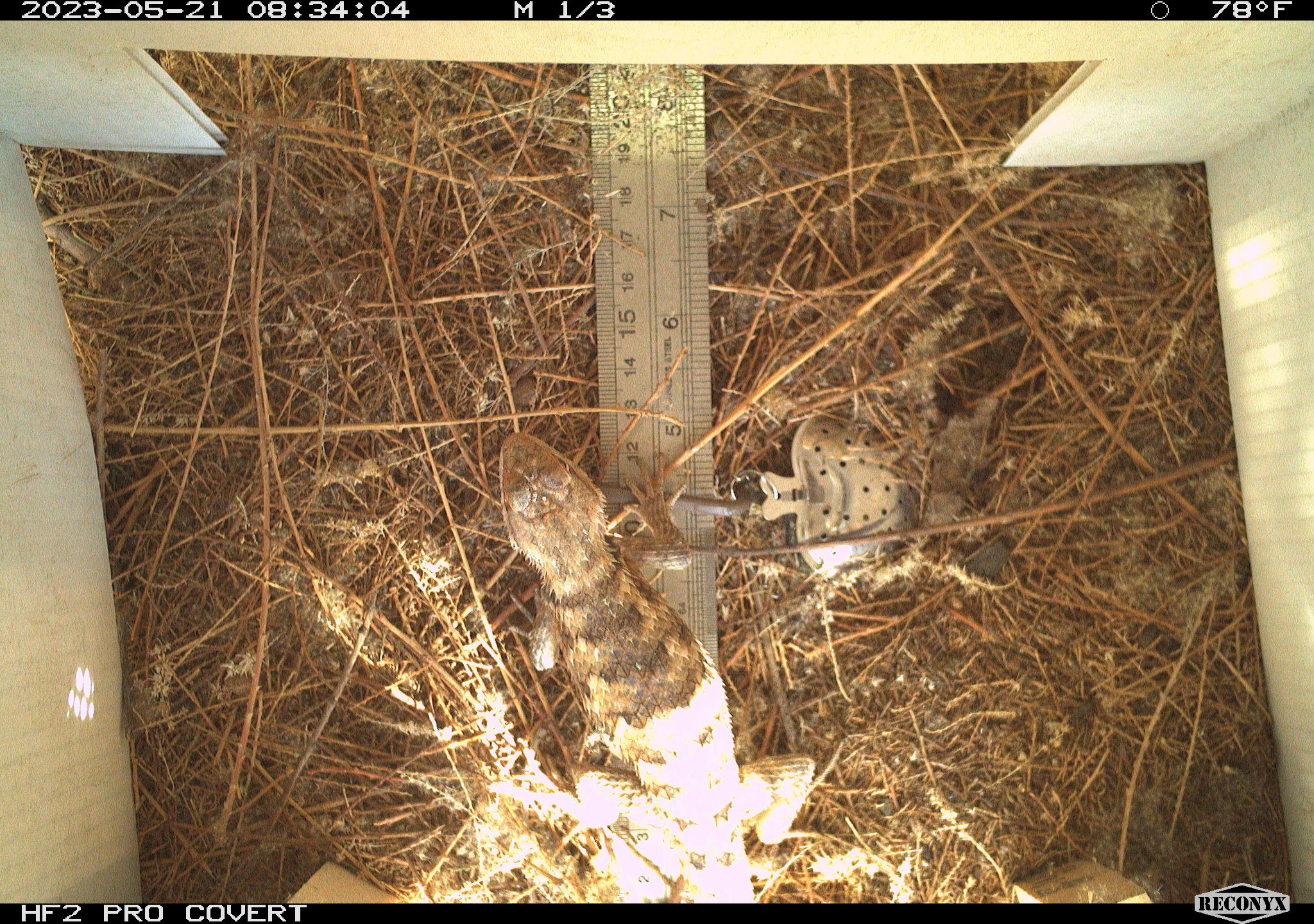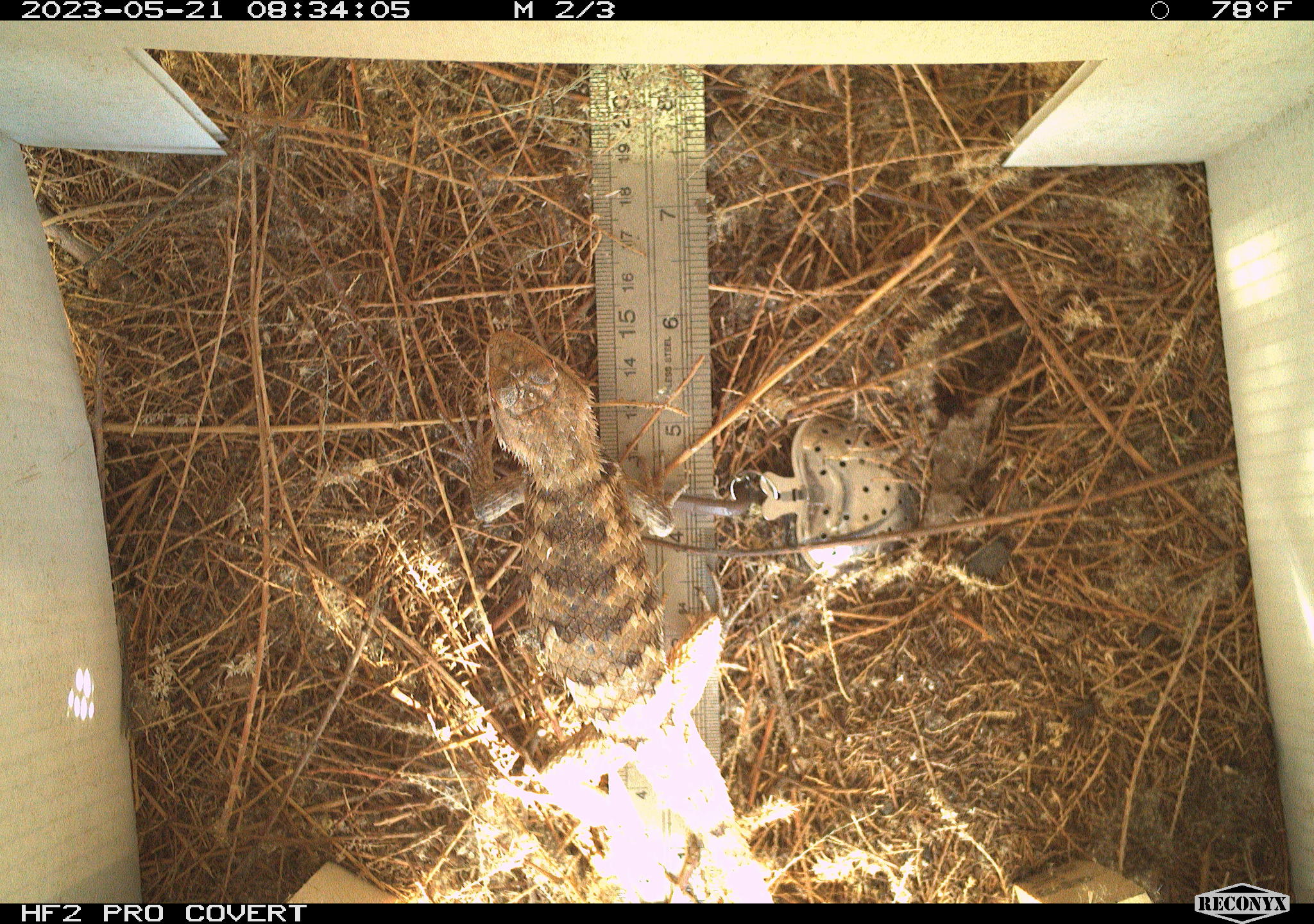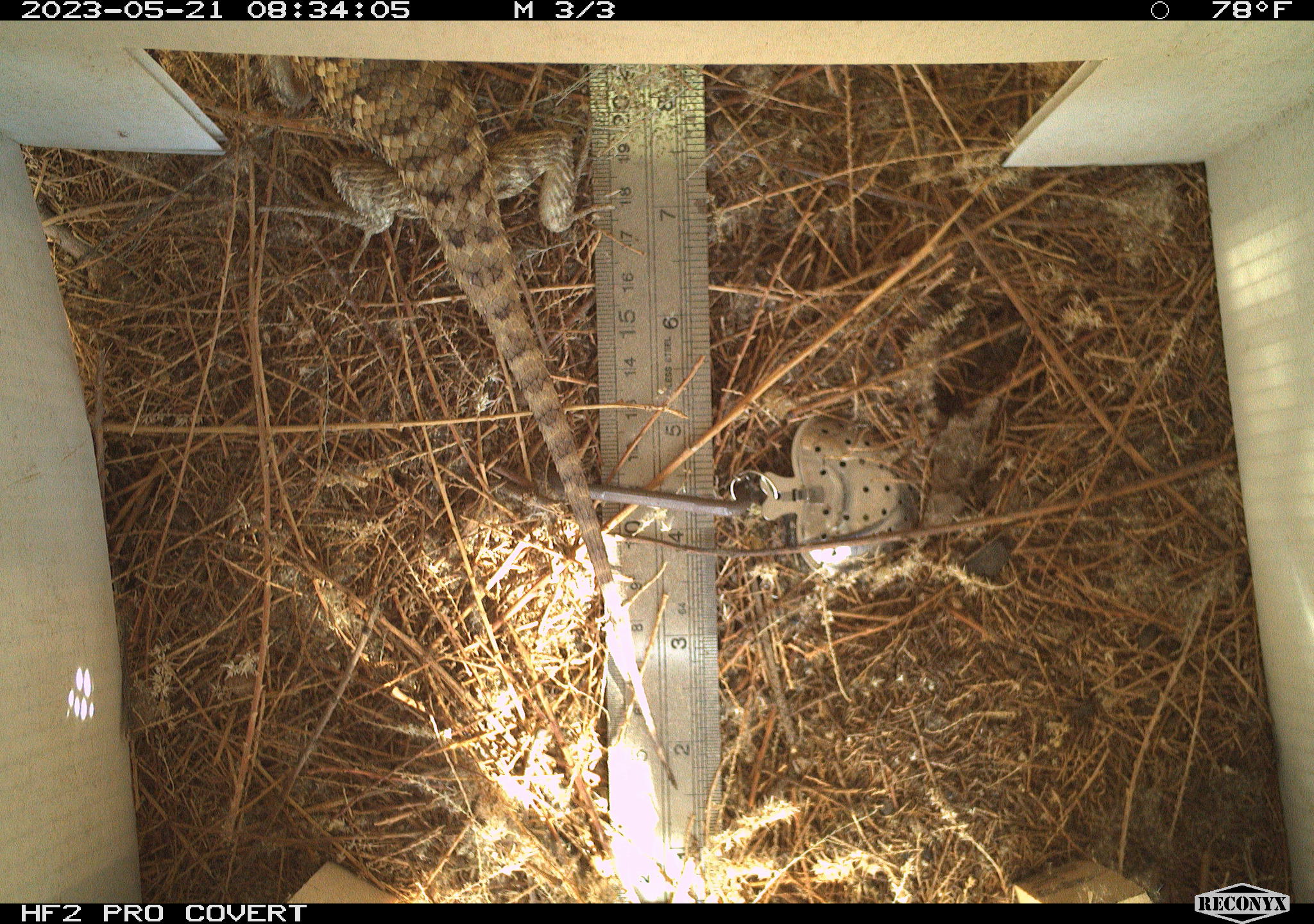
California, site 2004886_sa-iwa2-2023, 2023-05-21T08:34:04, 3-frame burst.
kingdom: Animalia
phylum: Chordata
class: Reptilia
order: Squamata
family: Phrynosomatidae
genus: Sceloporus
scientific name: Sceloporus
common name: spiny lizards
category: sceloporus species